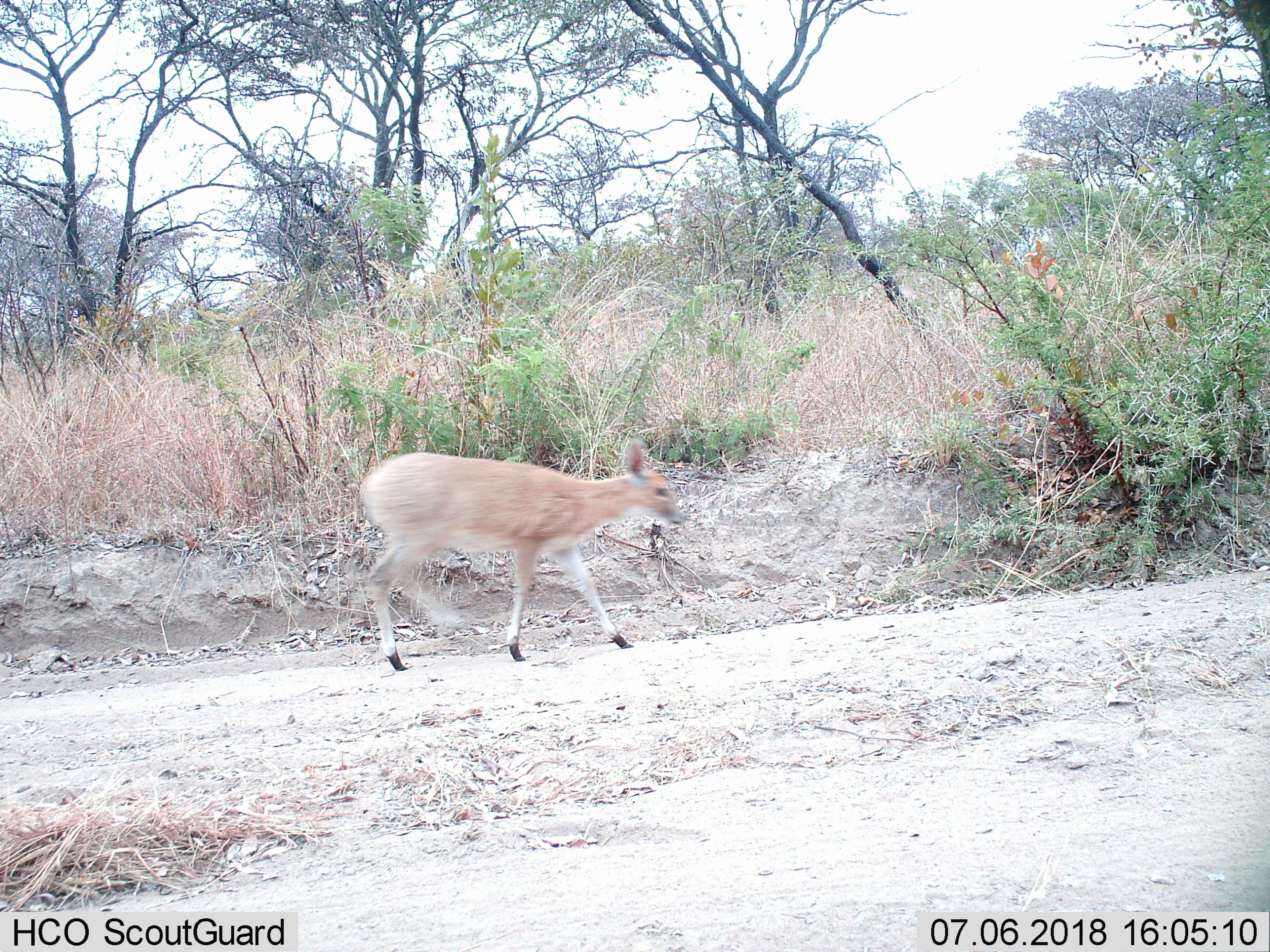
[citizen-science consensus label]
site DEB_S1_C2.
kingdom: Animalia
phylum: Chordata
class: Mammalia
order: Artiodactyla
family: Bovidae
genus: Sylvicapra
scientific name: Sylvicapra grimmia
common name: common duiker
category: duikercommongrey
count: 1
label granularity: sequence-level